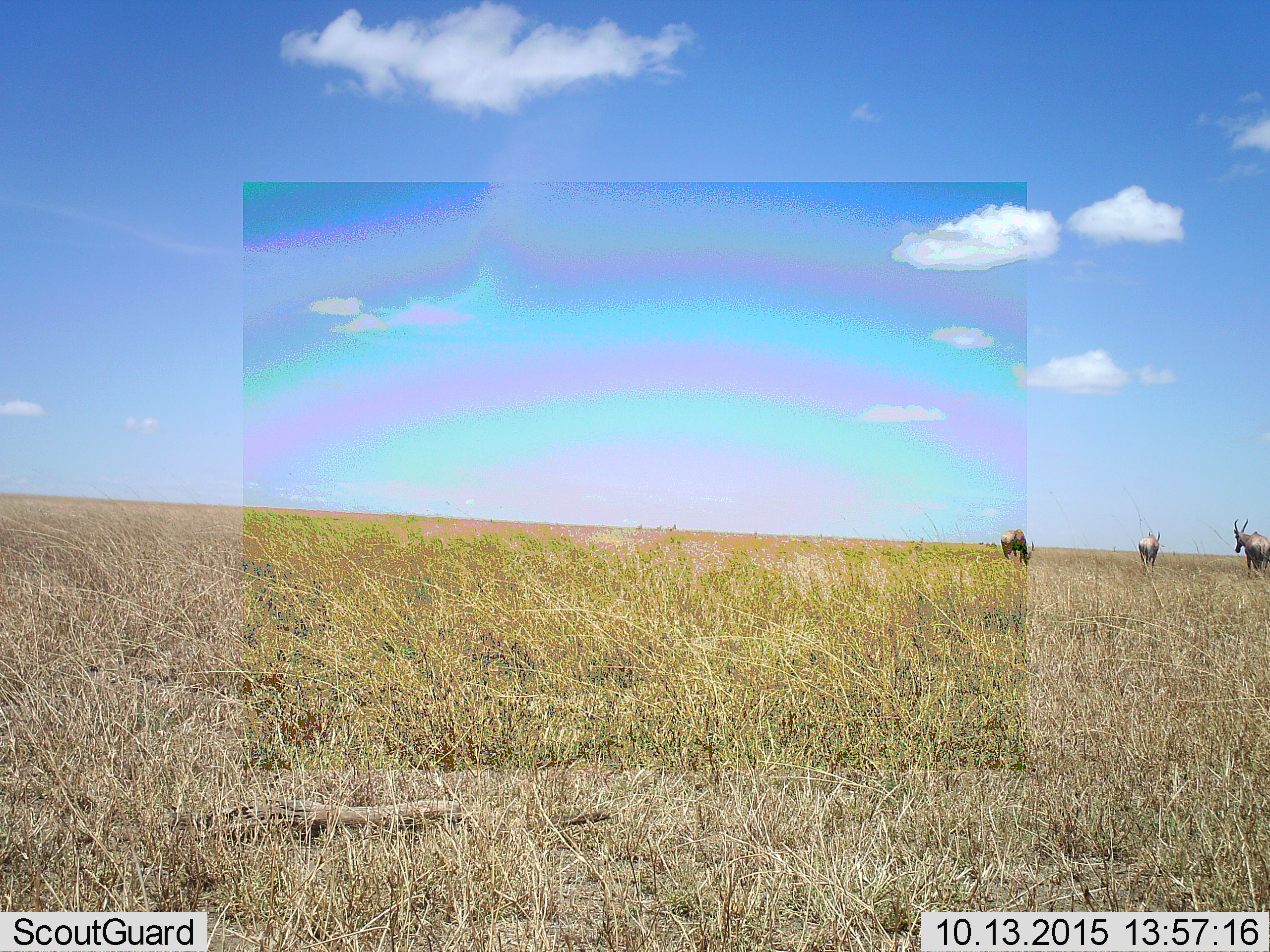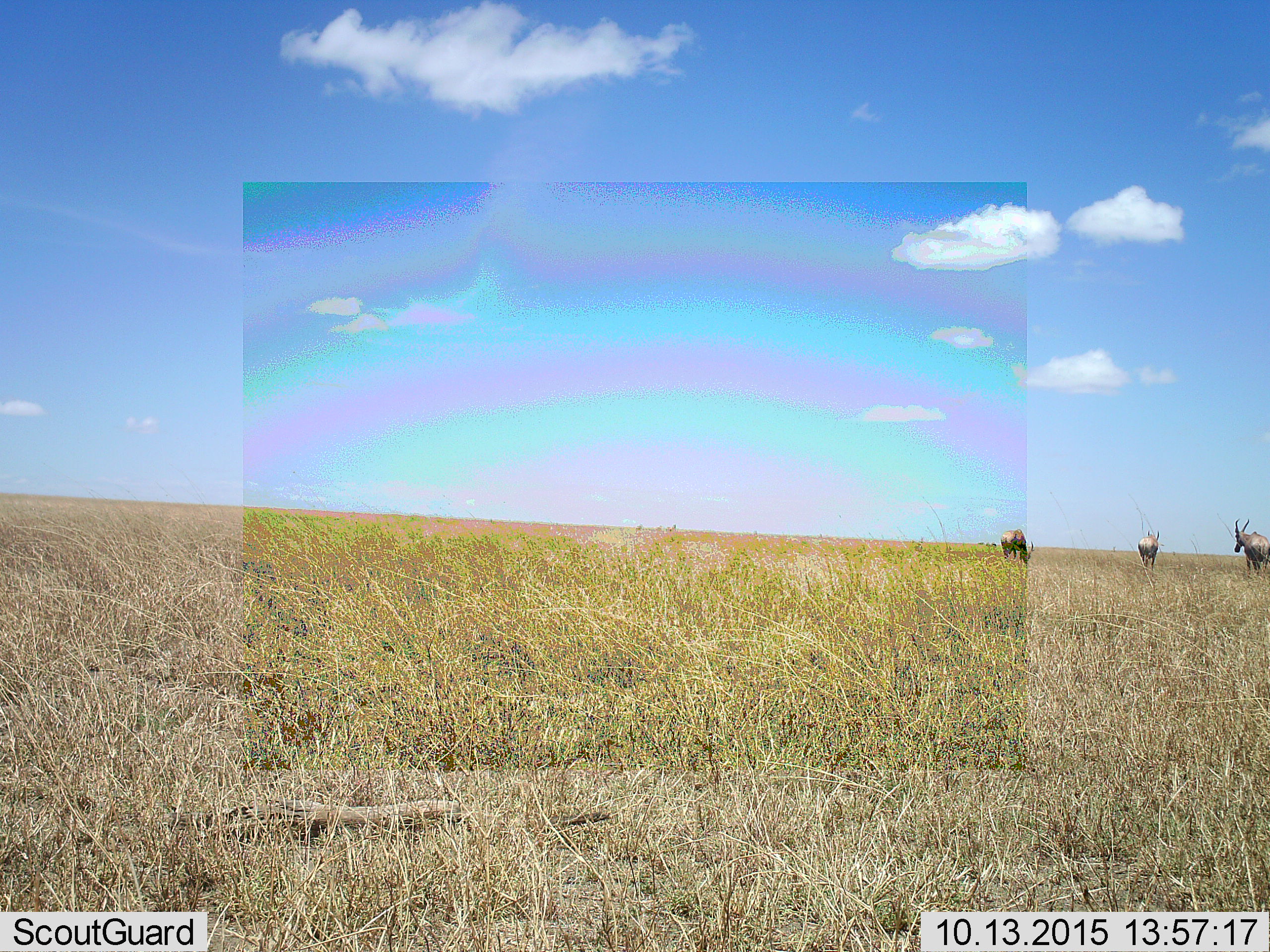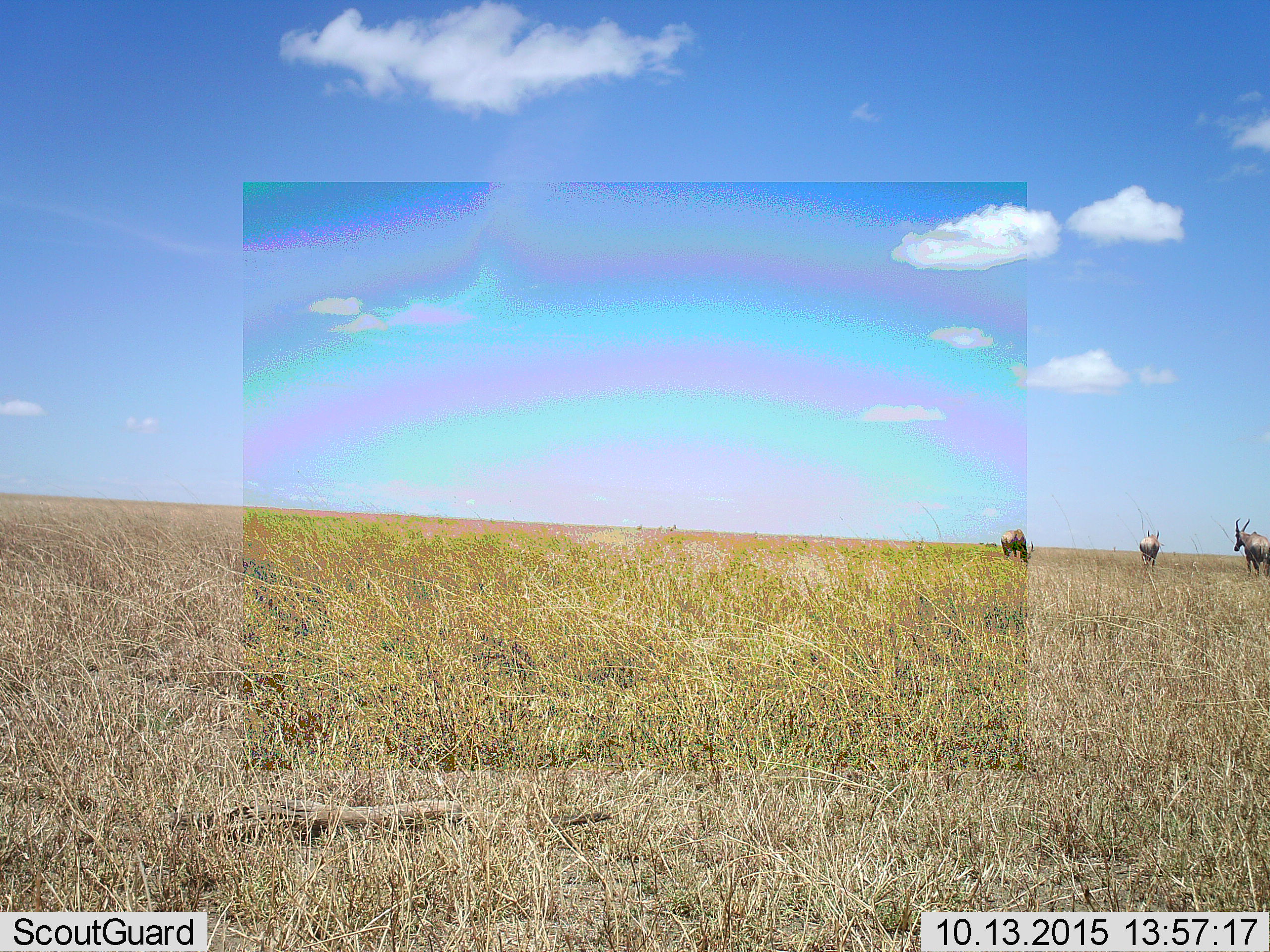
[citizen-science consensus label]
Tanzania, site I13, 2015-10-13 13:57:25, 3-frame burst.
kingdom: Animalia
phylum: Chordata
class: Mammalia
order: Artiodactyla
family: Bovidae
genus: Damaliscus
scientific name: Damaliscus lunatus jimela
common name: topi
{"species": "topi (Damaliscus lunatus jimela)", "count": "3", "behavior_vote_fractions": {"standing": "100%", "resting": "0%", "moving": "0%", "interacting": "0%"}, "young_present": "0%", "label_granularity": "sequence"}